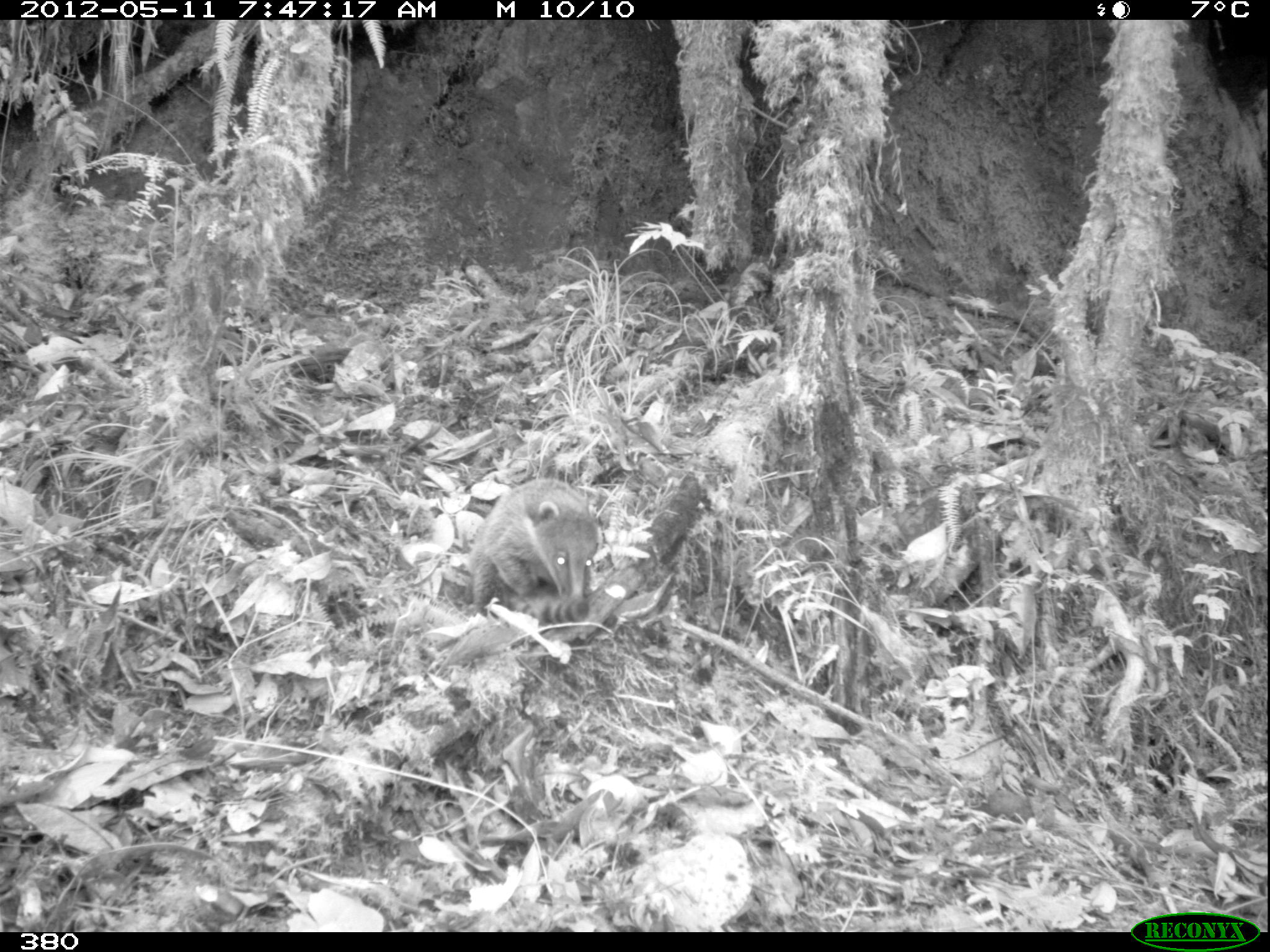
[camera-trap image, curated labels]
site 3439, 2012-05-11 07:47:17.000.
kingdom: Animalia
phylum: Chordata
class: Mammalia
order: Carnivora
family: Procyonidae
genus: Nasua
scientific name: Nasua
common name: coatis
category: unknown coati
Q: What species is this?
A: Unknown coati (coatis) (Nasua).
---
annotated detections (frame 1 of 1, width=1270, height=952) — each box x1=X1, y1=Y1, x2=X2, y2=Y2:
unknown coati: x1=465, y1=477, x2=600, y2=624